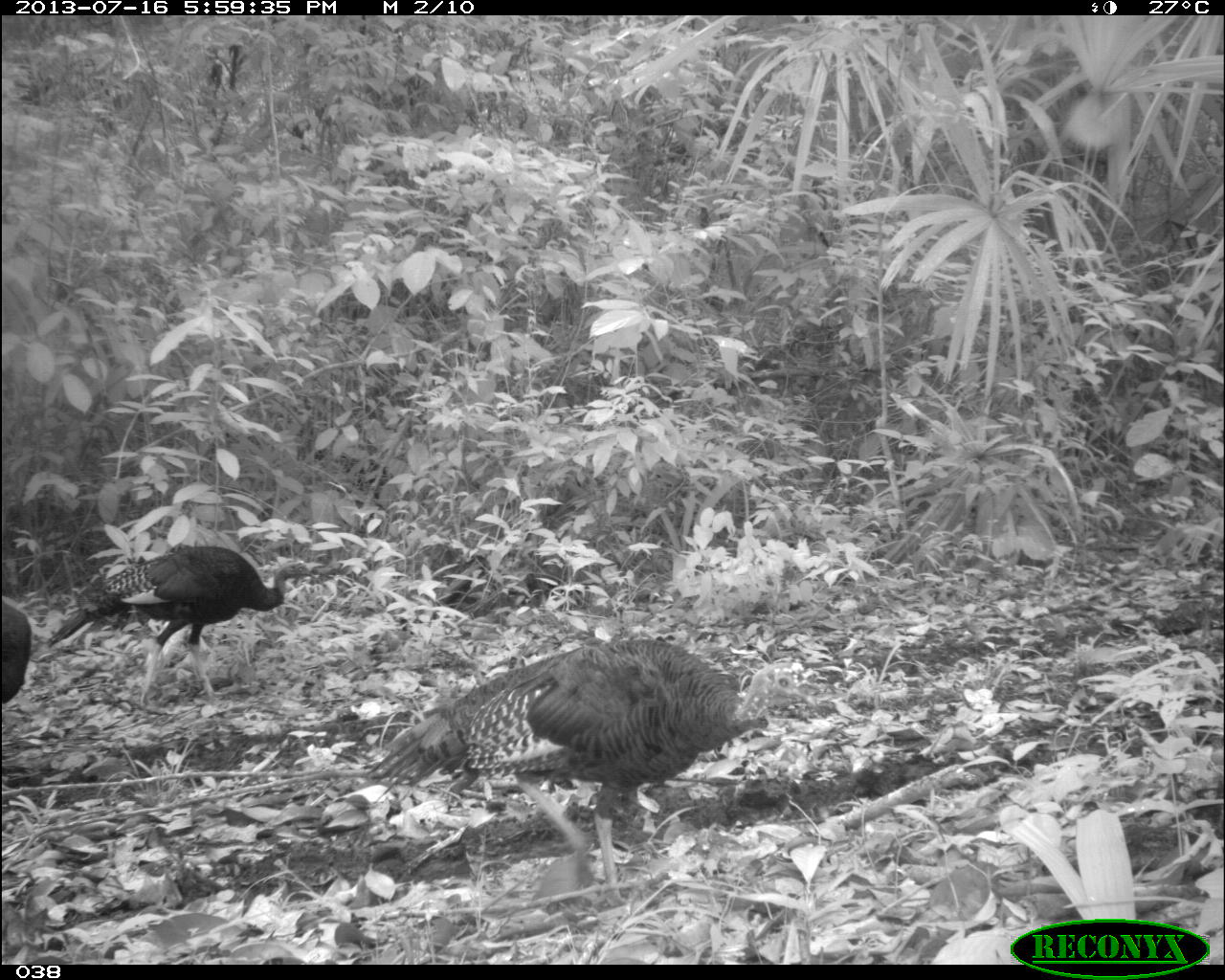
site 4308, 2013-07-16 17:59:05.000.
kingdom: Animalia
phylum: Chordata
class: Aves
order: Galliformes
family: Phasianidae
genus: Meleagris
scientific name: Meleagris ocellata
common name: ocellated turkey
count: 3